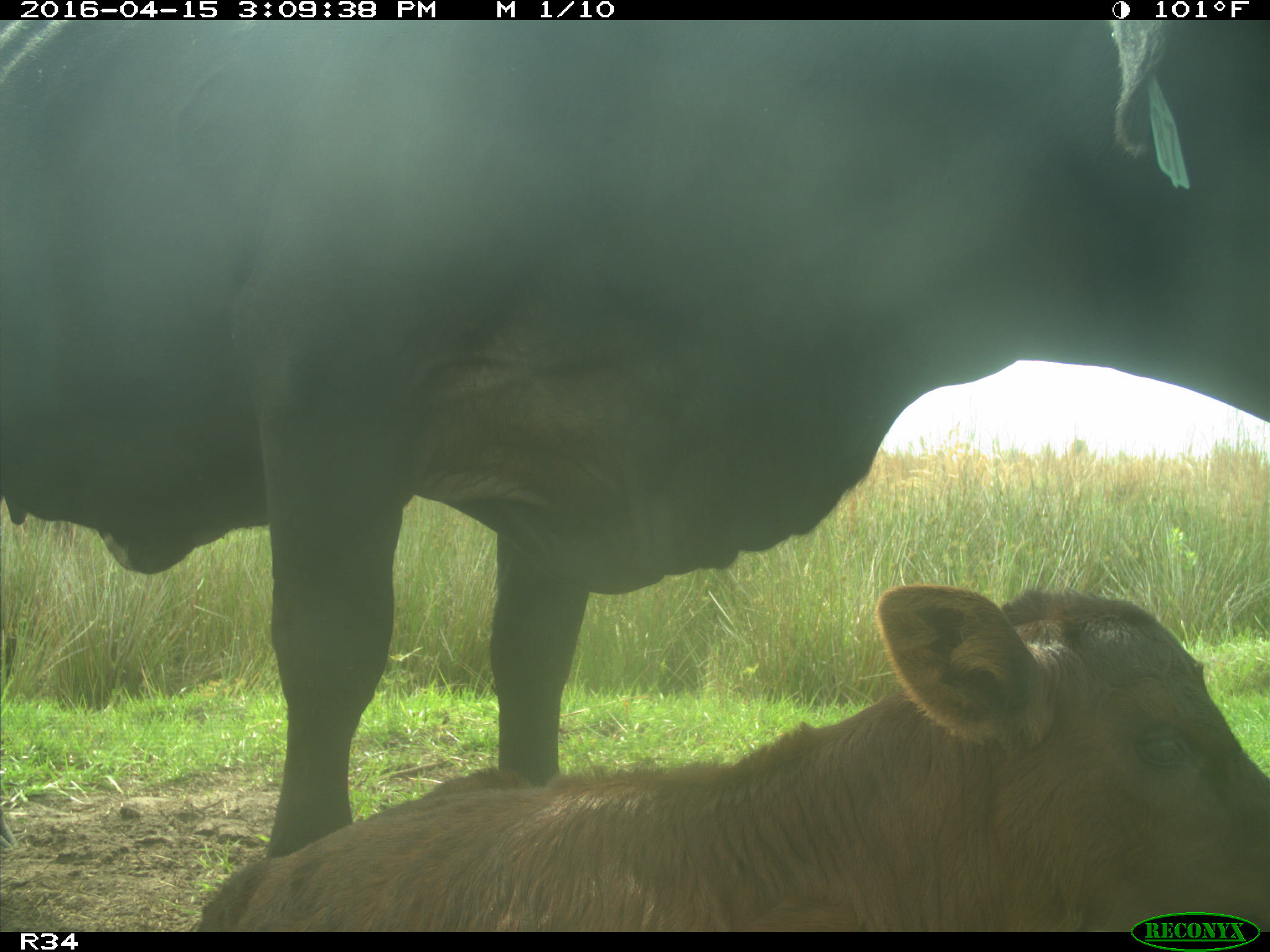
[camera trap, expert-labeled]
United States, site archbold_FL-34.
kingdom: Animalia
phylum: Chordata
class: Mammalia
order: Artiodactyla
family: Bovidae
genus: Bos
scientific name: Bos taurus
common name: domestic cow